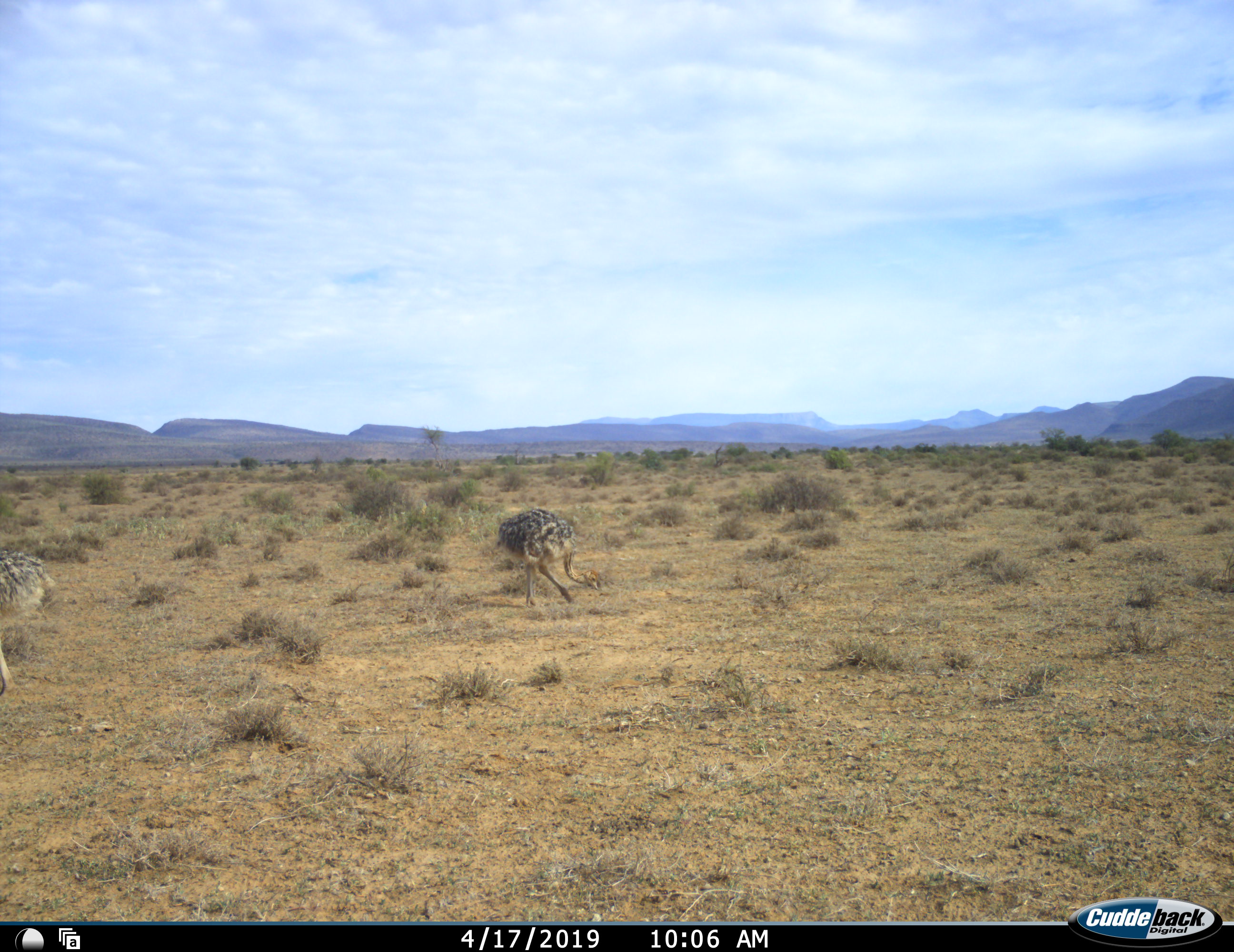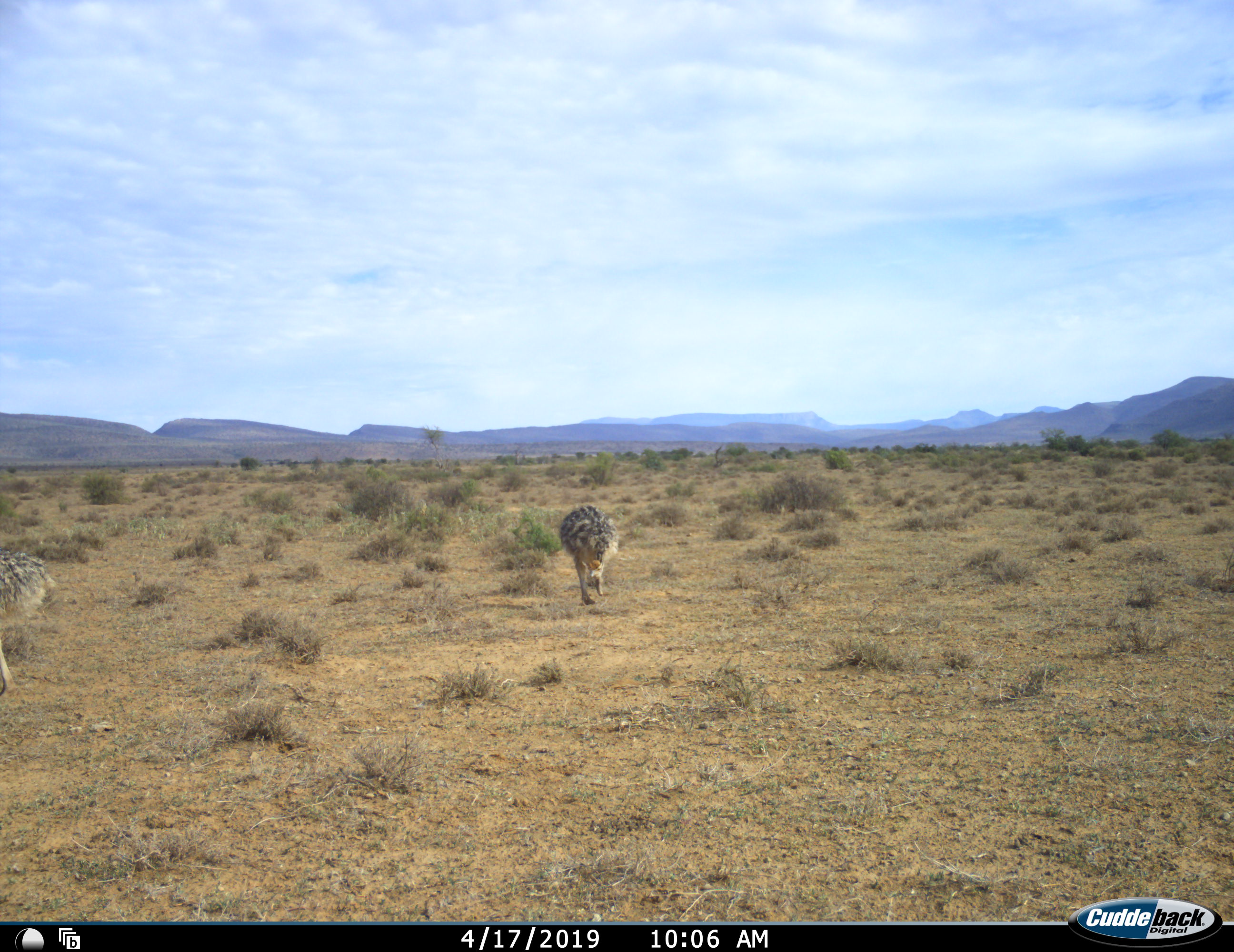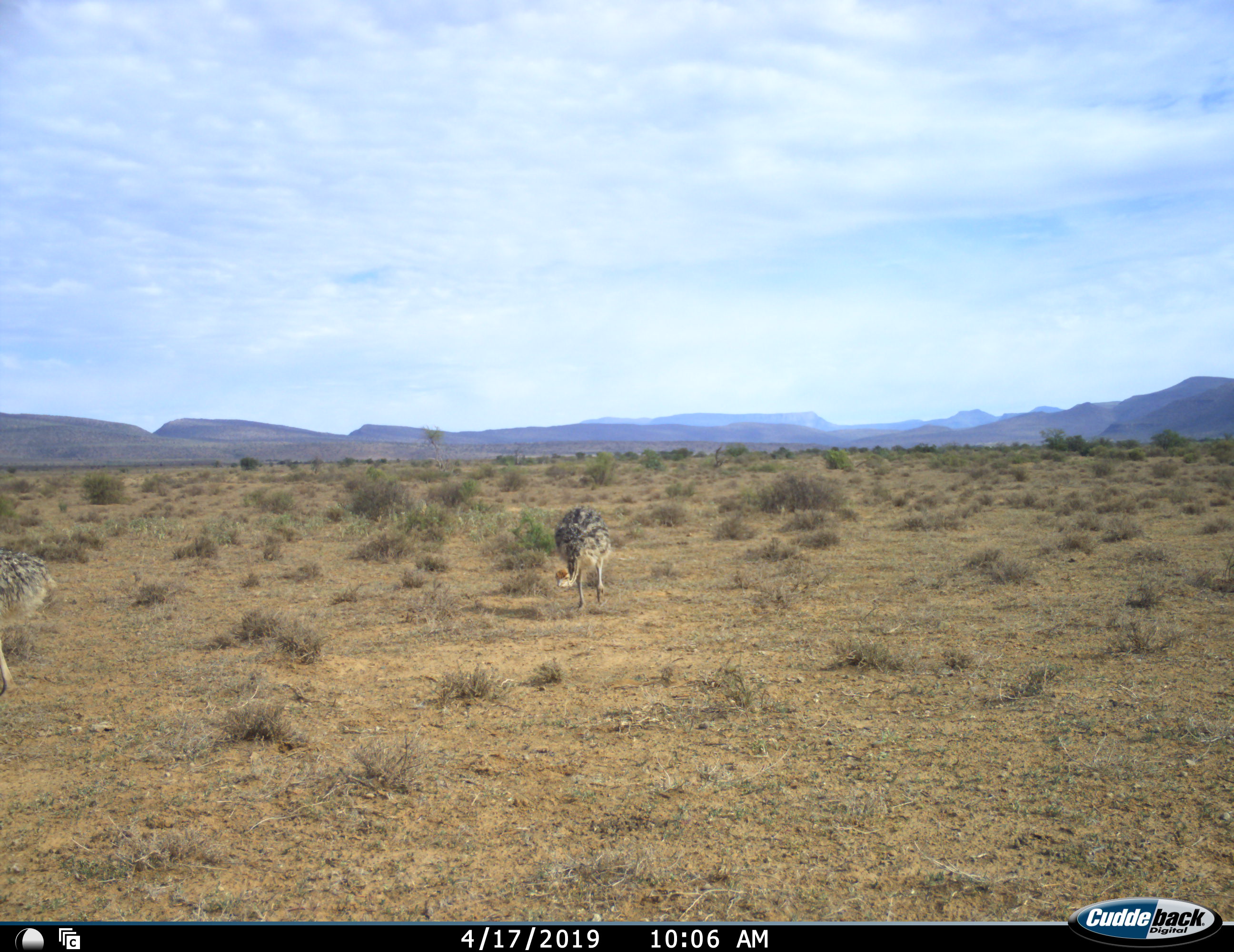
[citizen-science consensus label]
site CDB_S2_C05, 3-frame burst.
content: unidentified animal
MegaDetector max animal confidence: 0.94